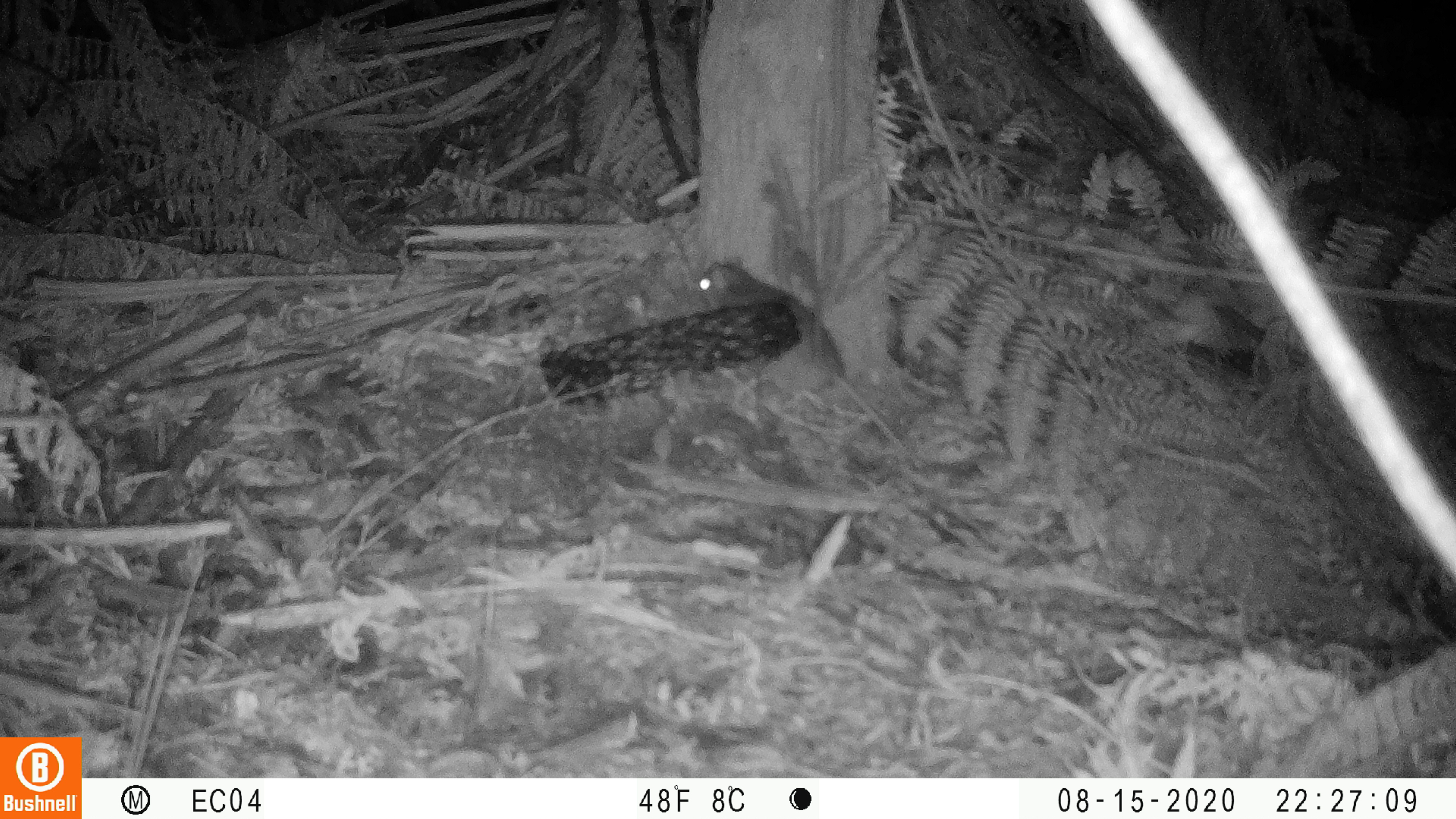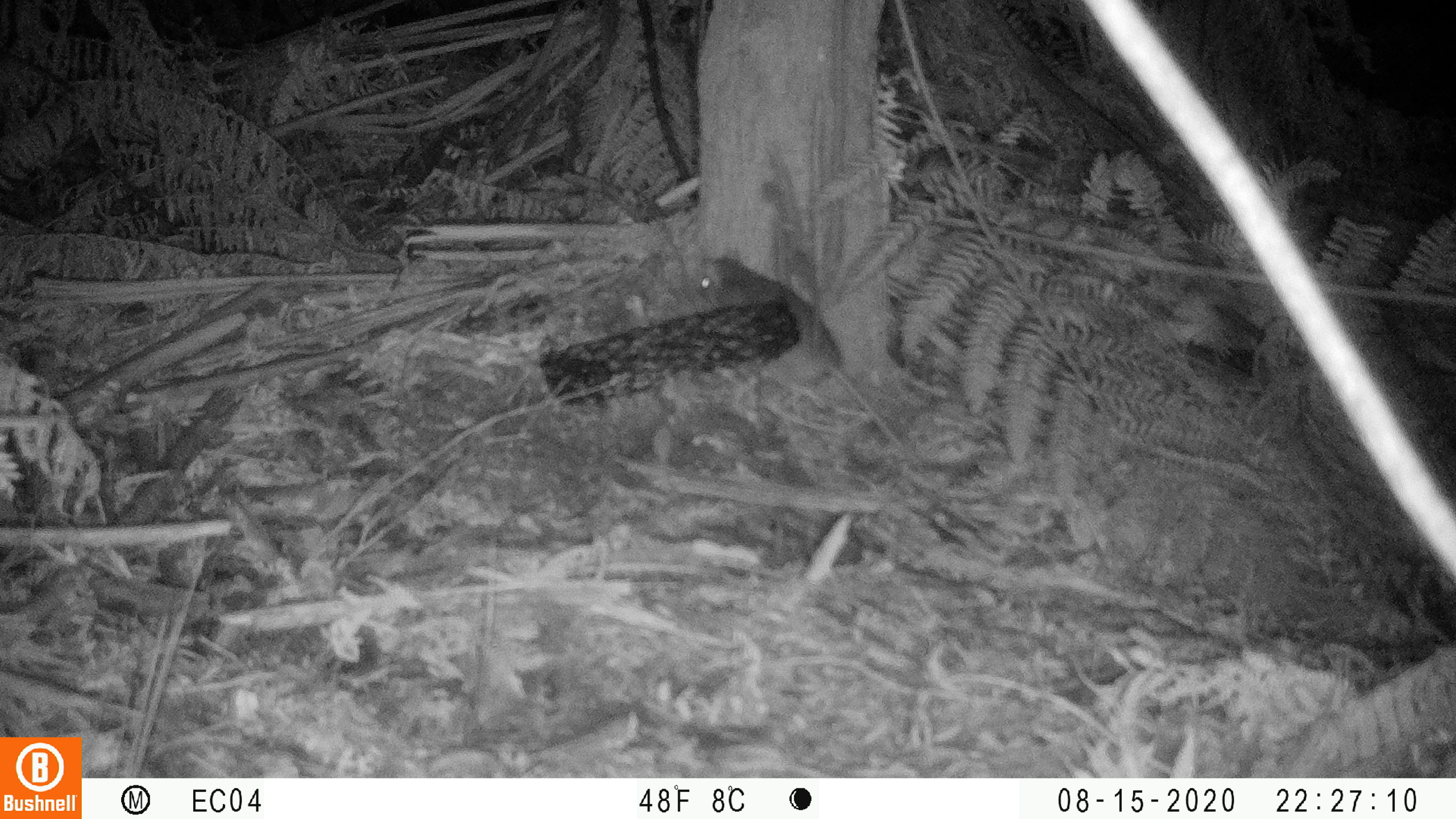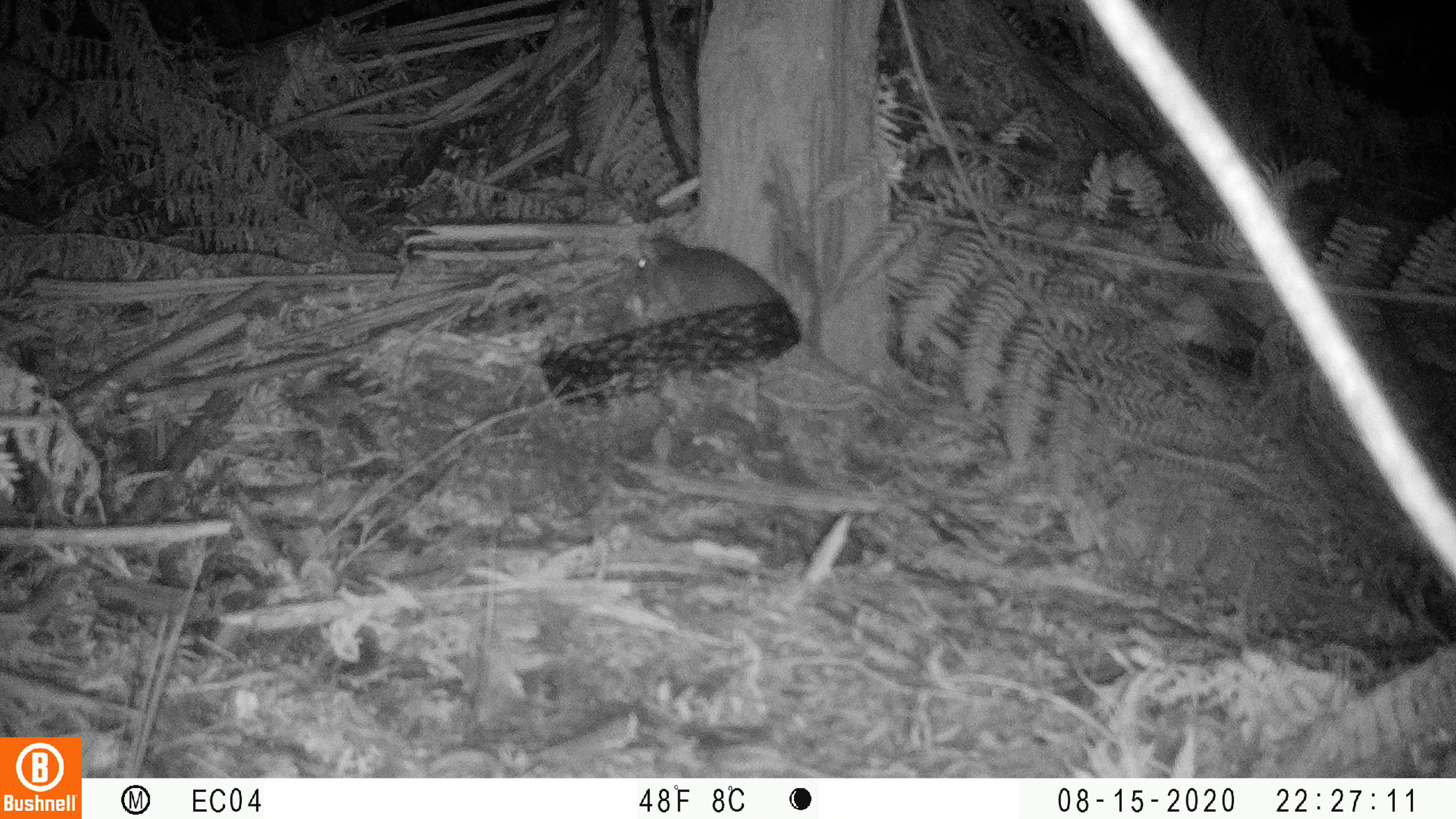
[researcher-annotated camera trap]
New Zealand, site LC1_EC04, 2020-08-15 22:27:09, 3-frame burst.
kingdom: Animalia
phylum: Chordata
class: Mammalia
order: Rodentia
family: Muridae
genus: Rattus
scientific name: Rattus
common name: rat